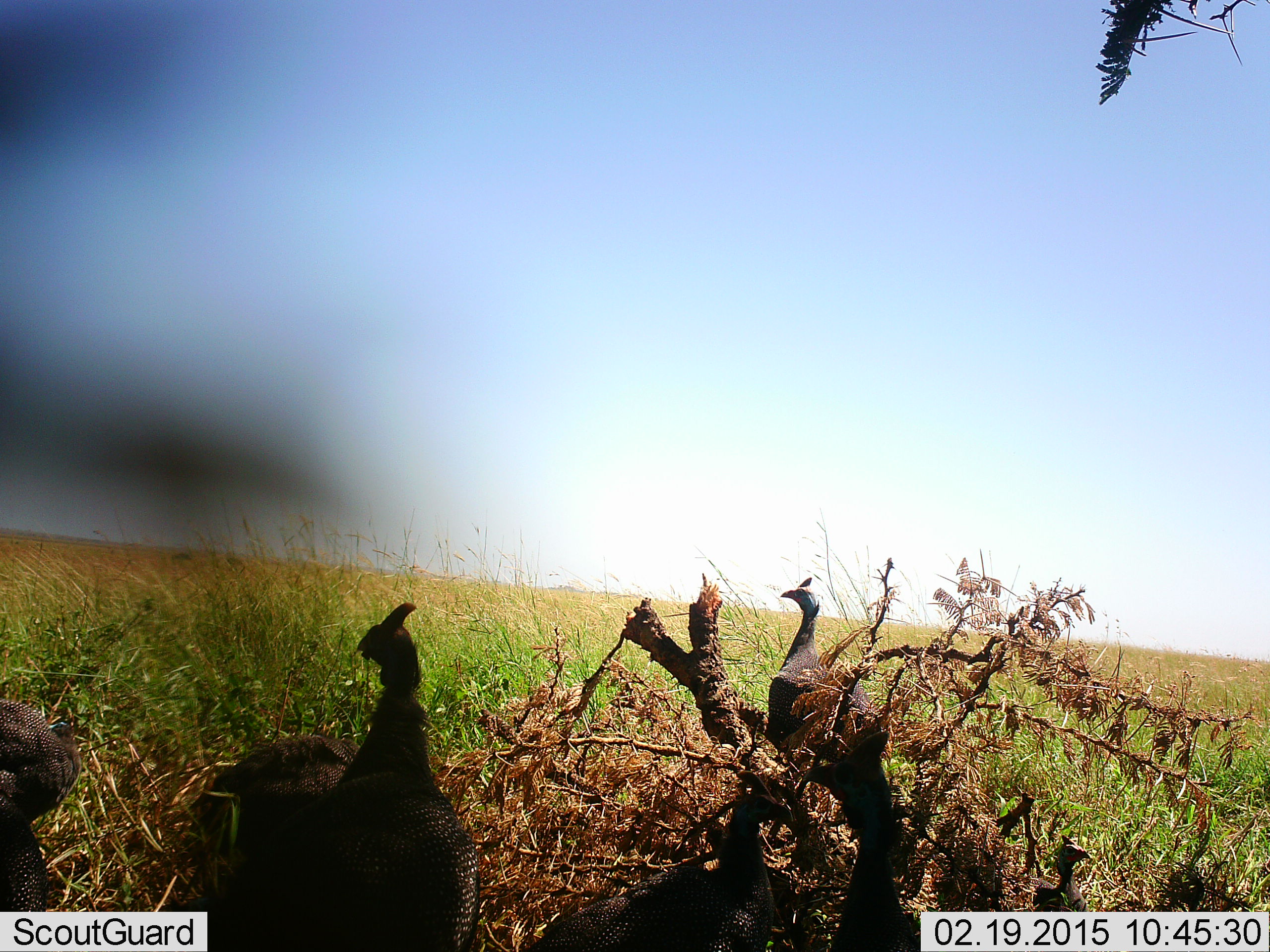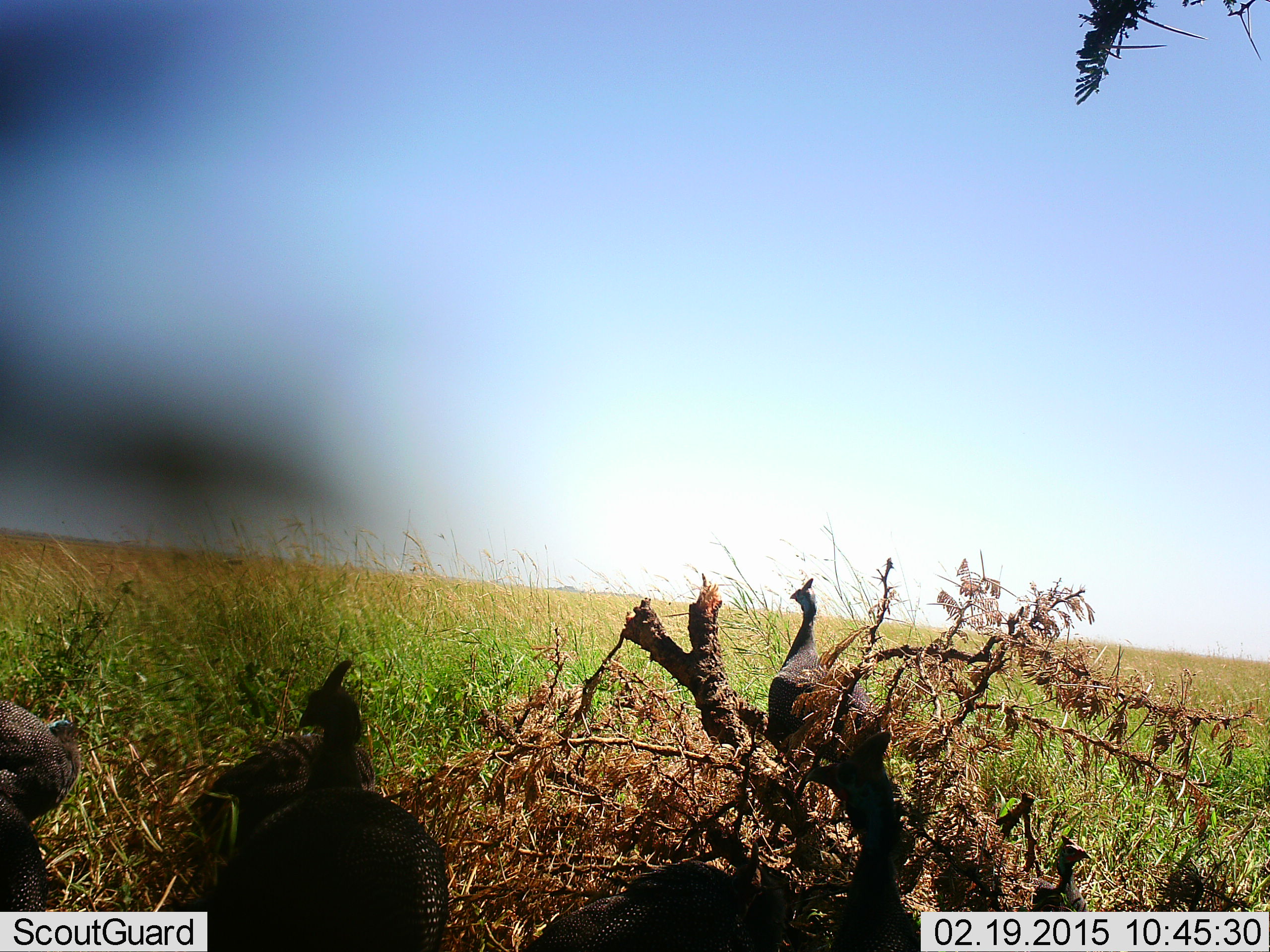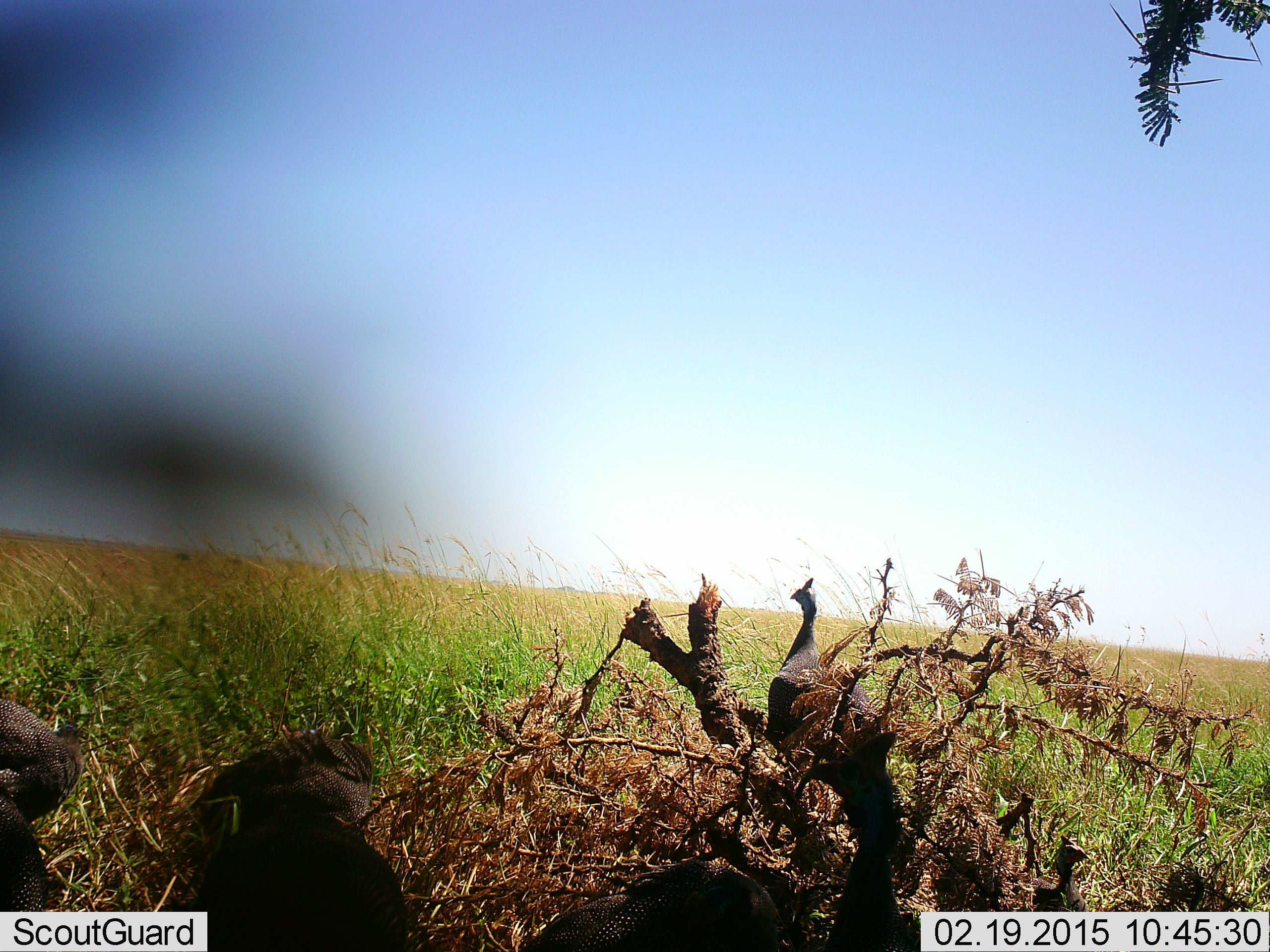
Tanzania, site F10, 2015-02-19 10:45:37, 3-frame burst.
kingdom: Animalia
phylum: Chordata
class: Aves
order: Galliformes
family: Numididae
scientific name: Numididae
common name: guinea fowl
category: guineafowl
Guineafowl (guinea fowl) (Numididae), count 3. Behavior (volunteer vote fractions): standing 80%, resting 10%, moving 20%, interacting 0%. Young present (vote fraction): 0%. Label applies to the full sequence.